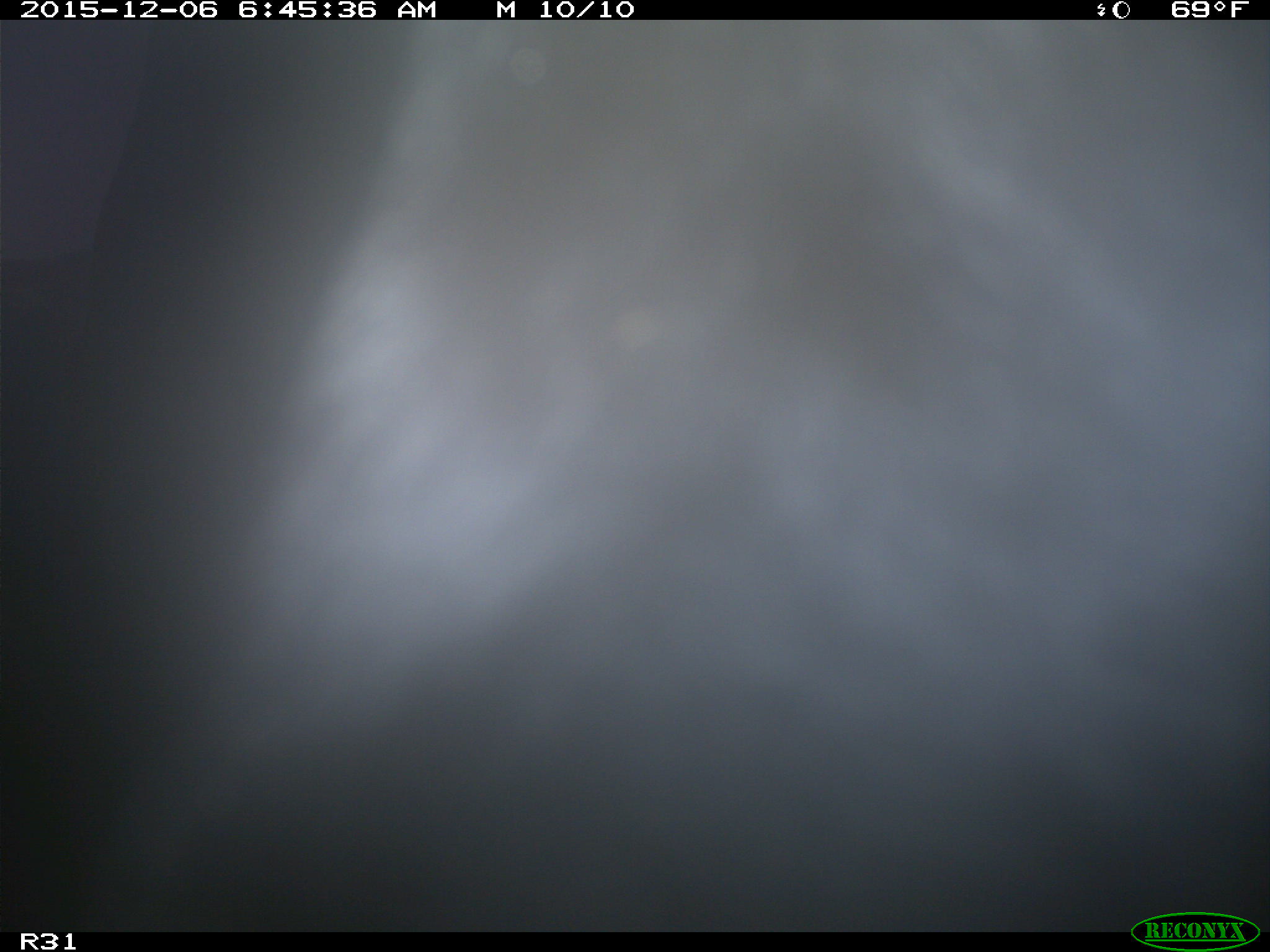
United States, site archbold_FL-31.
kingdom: Animalia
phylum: Chordata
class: Mammalia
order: Artiodactyla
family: Bovidae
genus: Bos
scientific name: Bos taurus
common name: domestic cow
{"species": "Bos taurus (domestic cow)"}